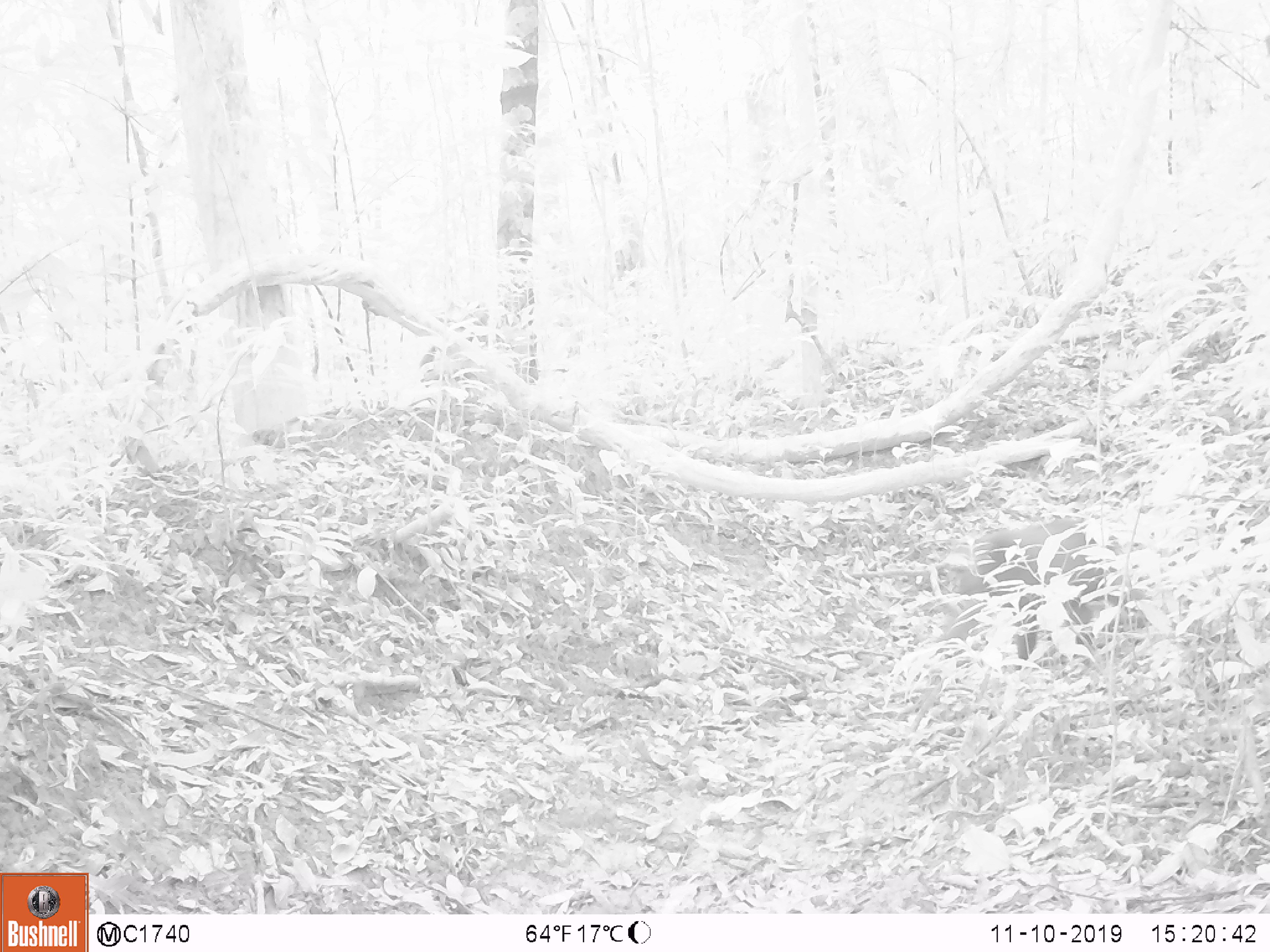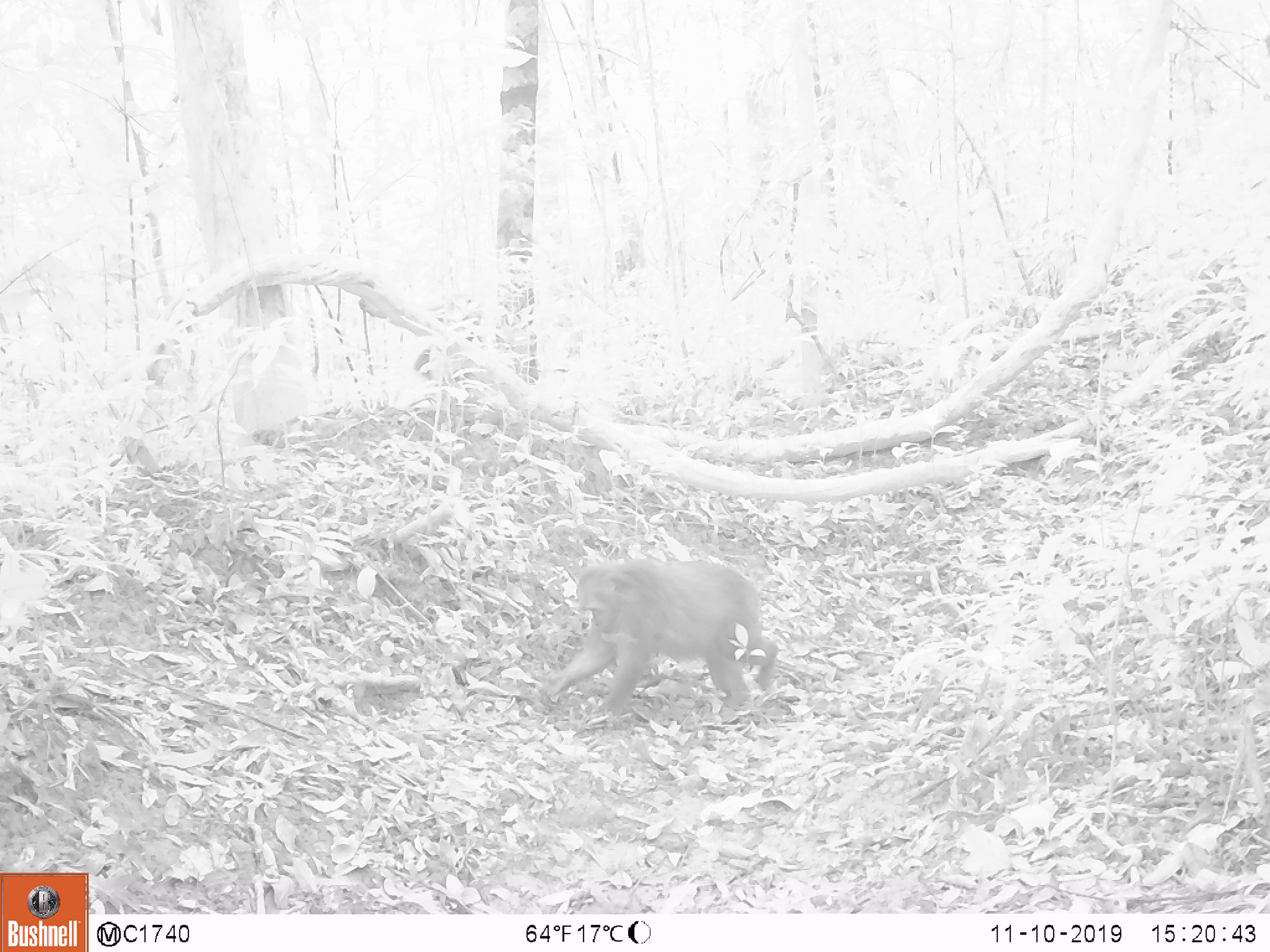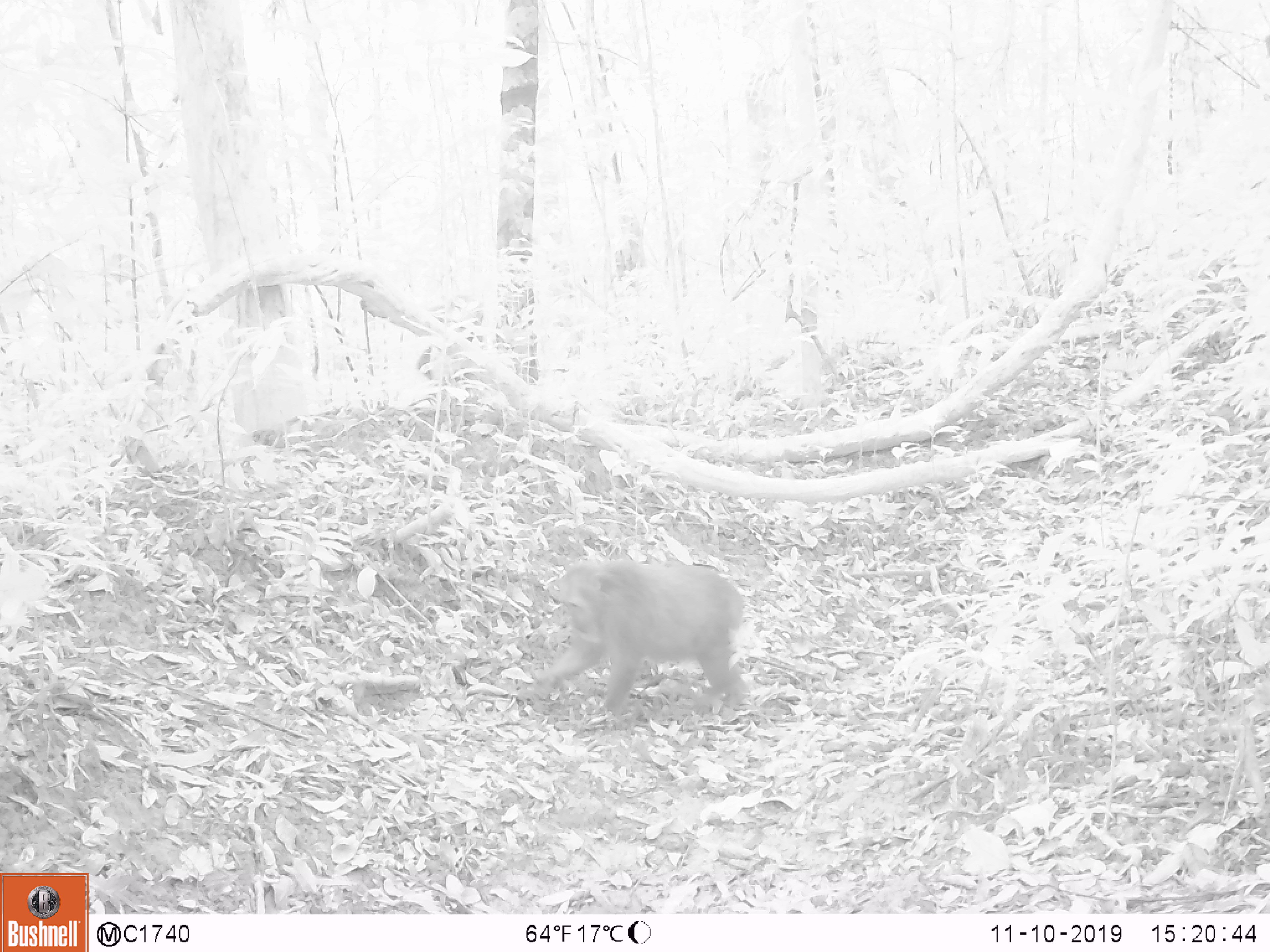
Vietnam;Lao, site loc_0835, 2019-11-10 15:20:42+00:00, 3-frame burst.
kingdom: Animalia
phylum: Chordata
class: Mammalia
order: Primates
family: Cercopithecidae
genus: Macaca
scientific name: Macaca arctoides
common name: stump-tailed macaque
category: stump tailed macaque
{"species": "stump tailed macaque (stump-tailed macaque) (Macaca arctoides)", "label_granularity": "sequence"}